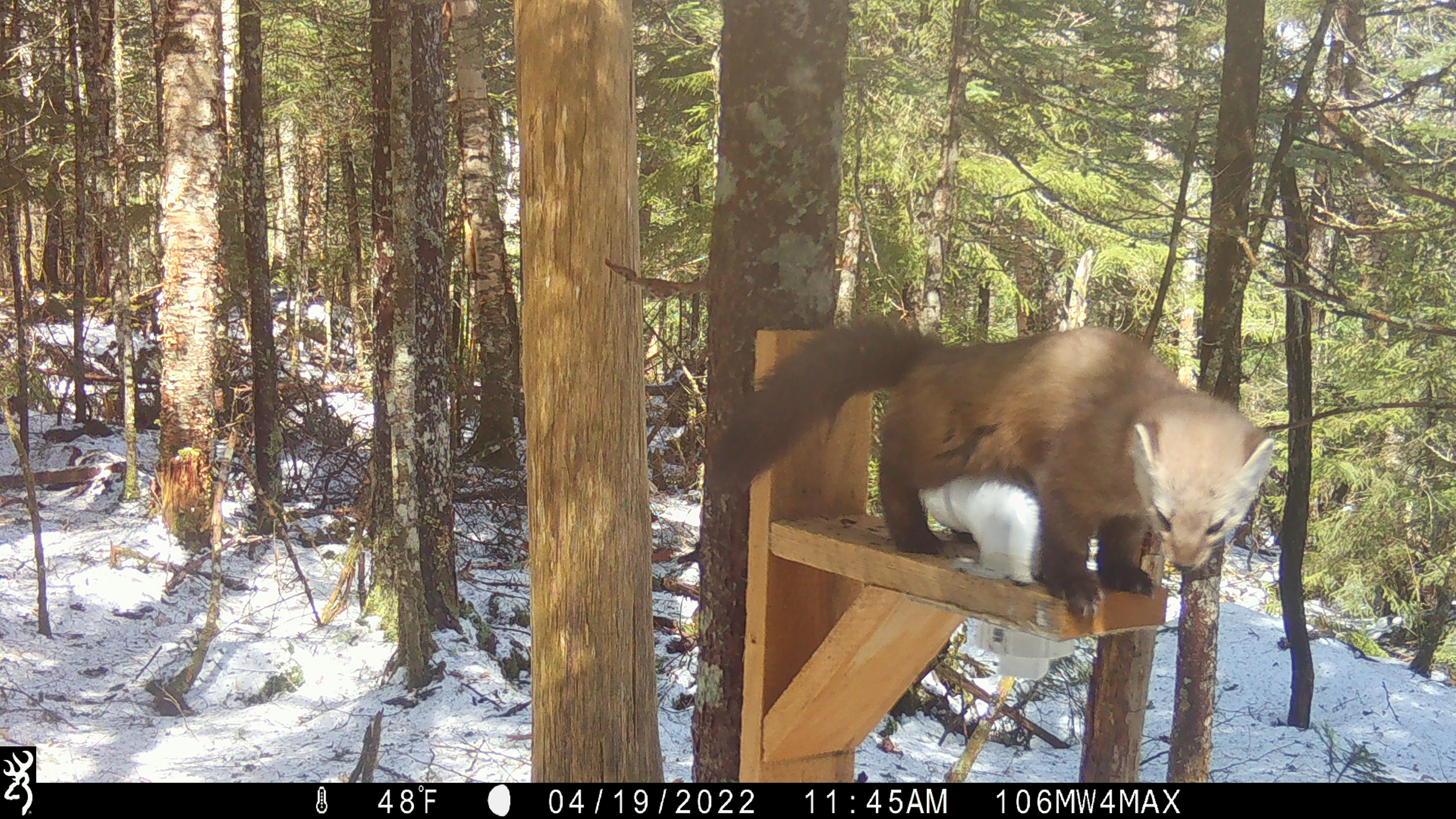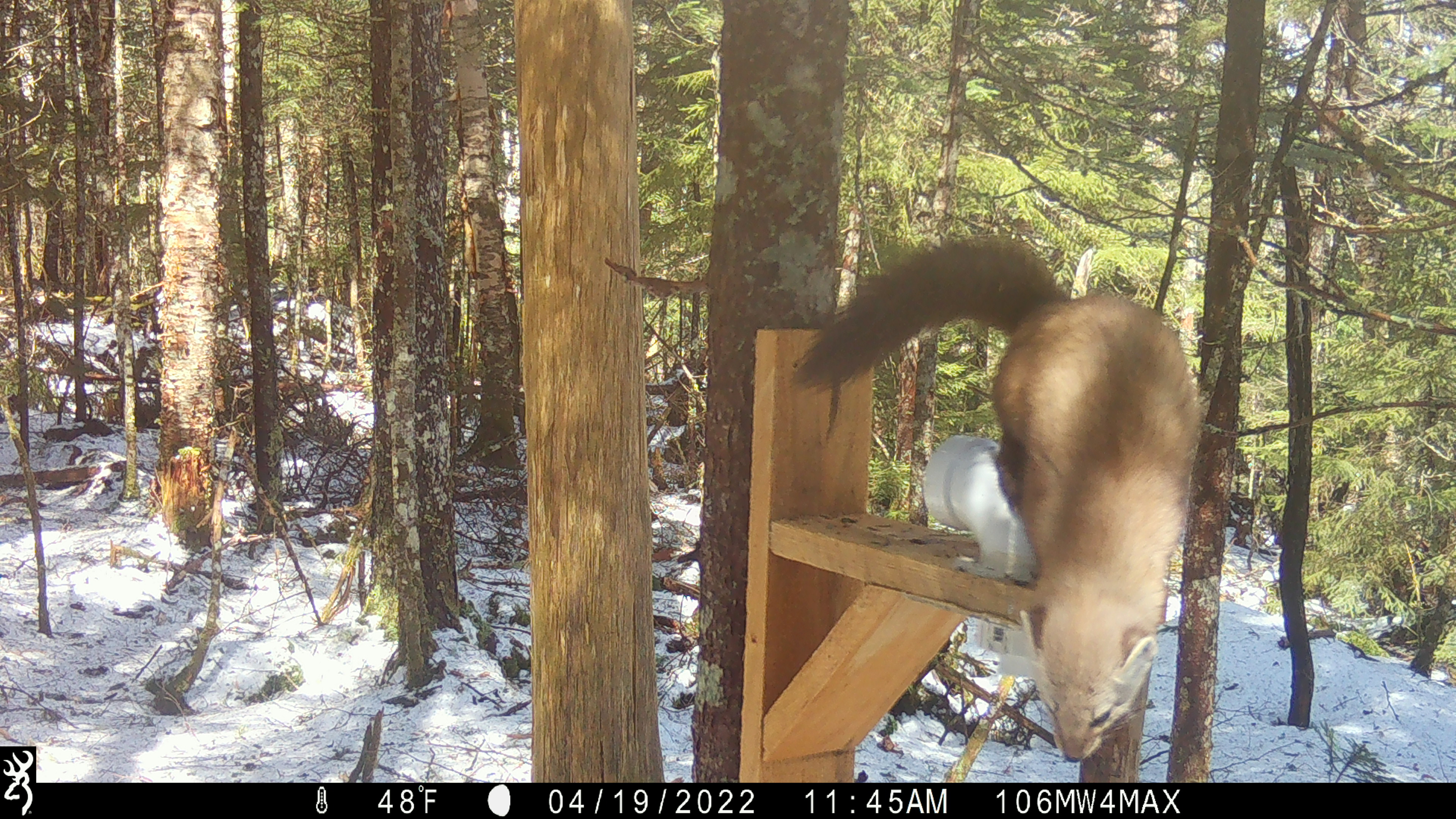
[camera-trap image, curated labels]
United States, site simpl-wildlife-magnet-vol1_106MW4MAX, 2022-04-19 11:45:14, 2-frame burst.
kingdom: Animalia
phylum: Chordata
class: Mammalia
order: Carnivora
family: Mustelidae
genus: Martes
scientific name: Martes americana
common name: american marten